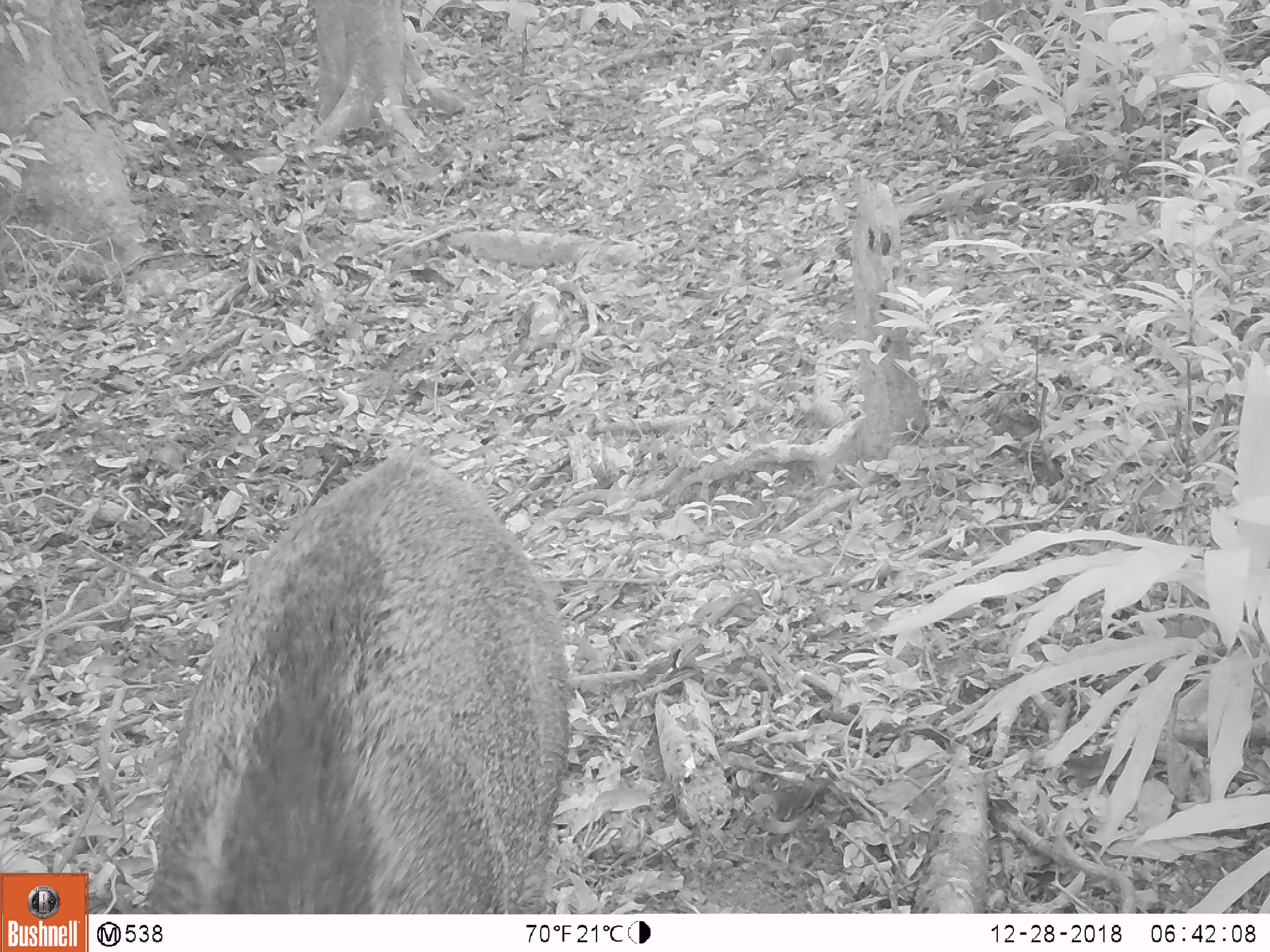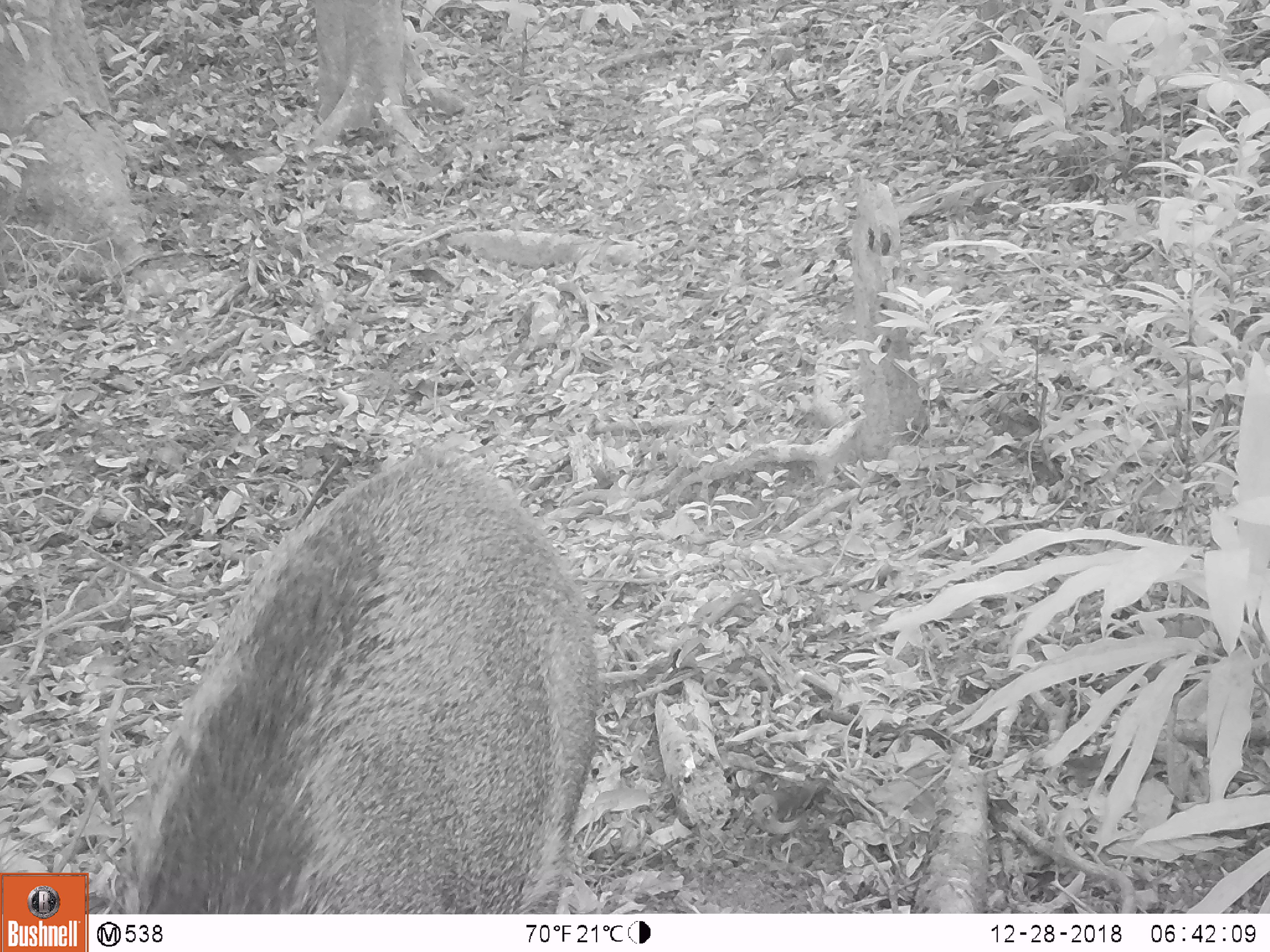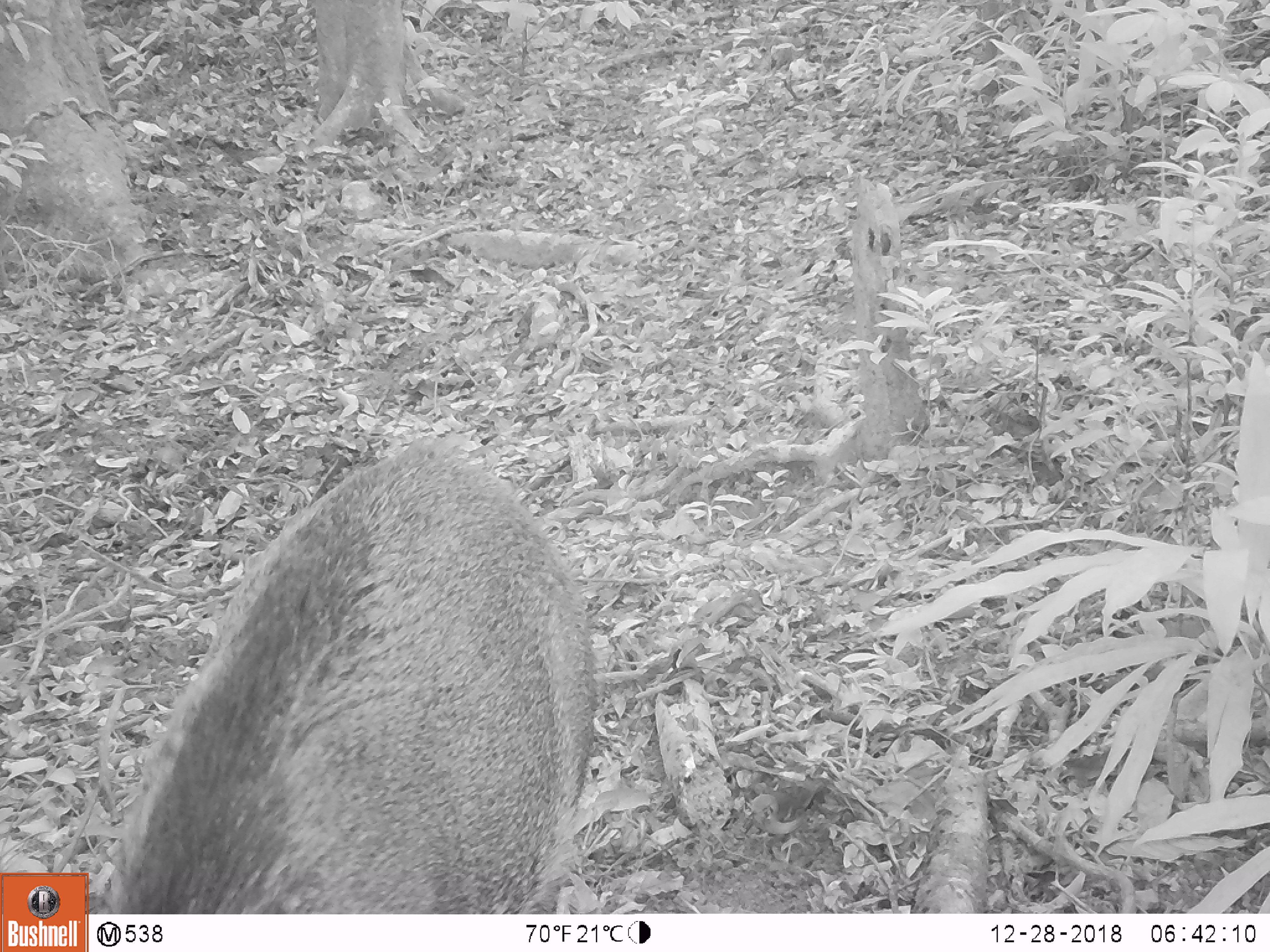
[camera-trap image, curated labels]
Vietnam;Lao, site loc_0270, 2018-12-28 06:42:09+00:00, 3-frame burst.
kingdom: Animalia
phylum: Chordata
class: Mammalia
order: Artiodactyla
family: Suidae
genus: Sus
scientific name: Sus scrofa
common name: eurasian wild pig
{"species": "eurasian wild pig (Sus scrofa)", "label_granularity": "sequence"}